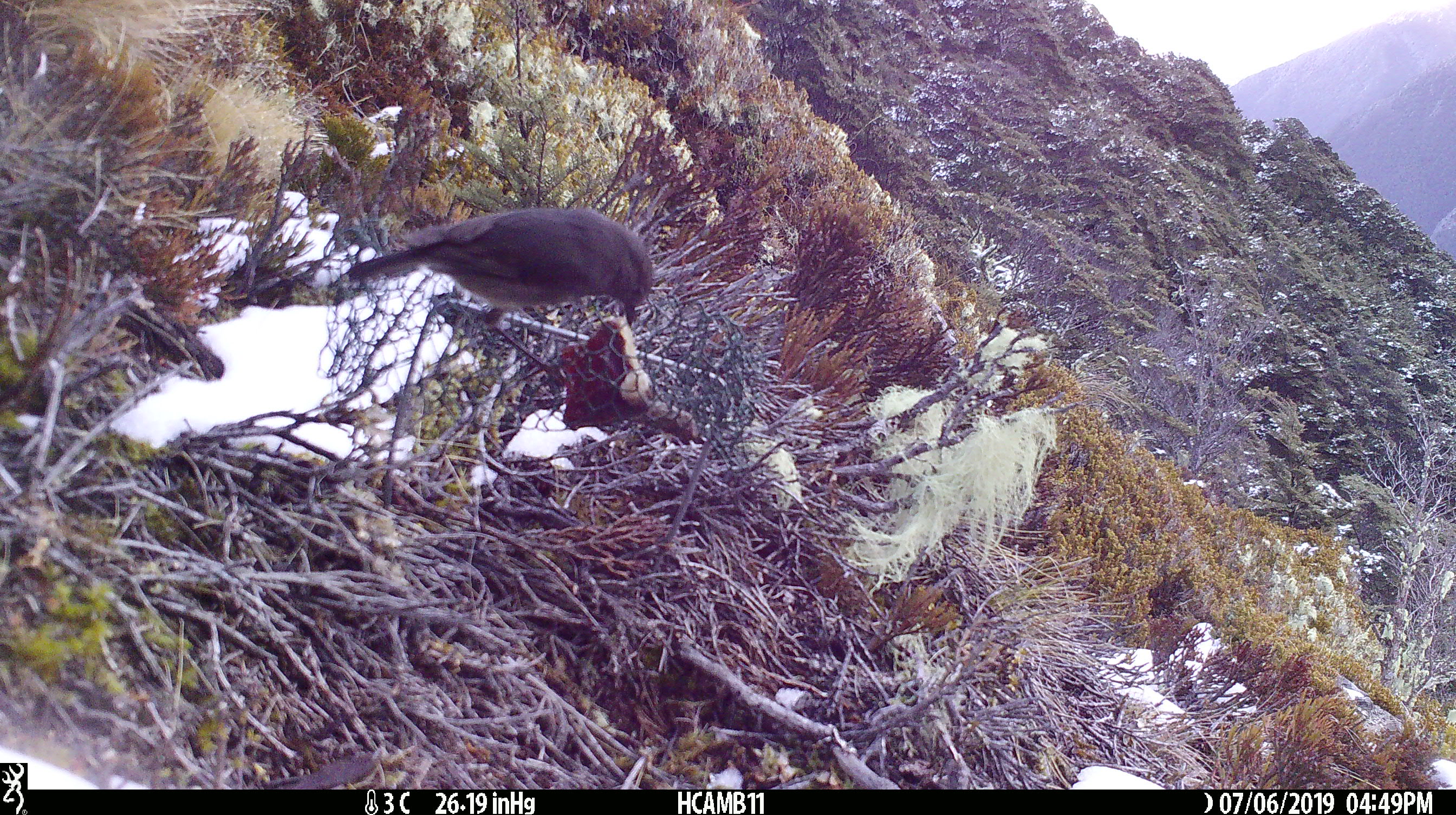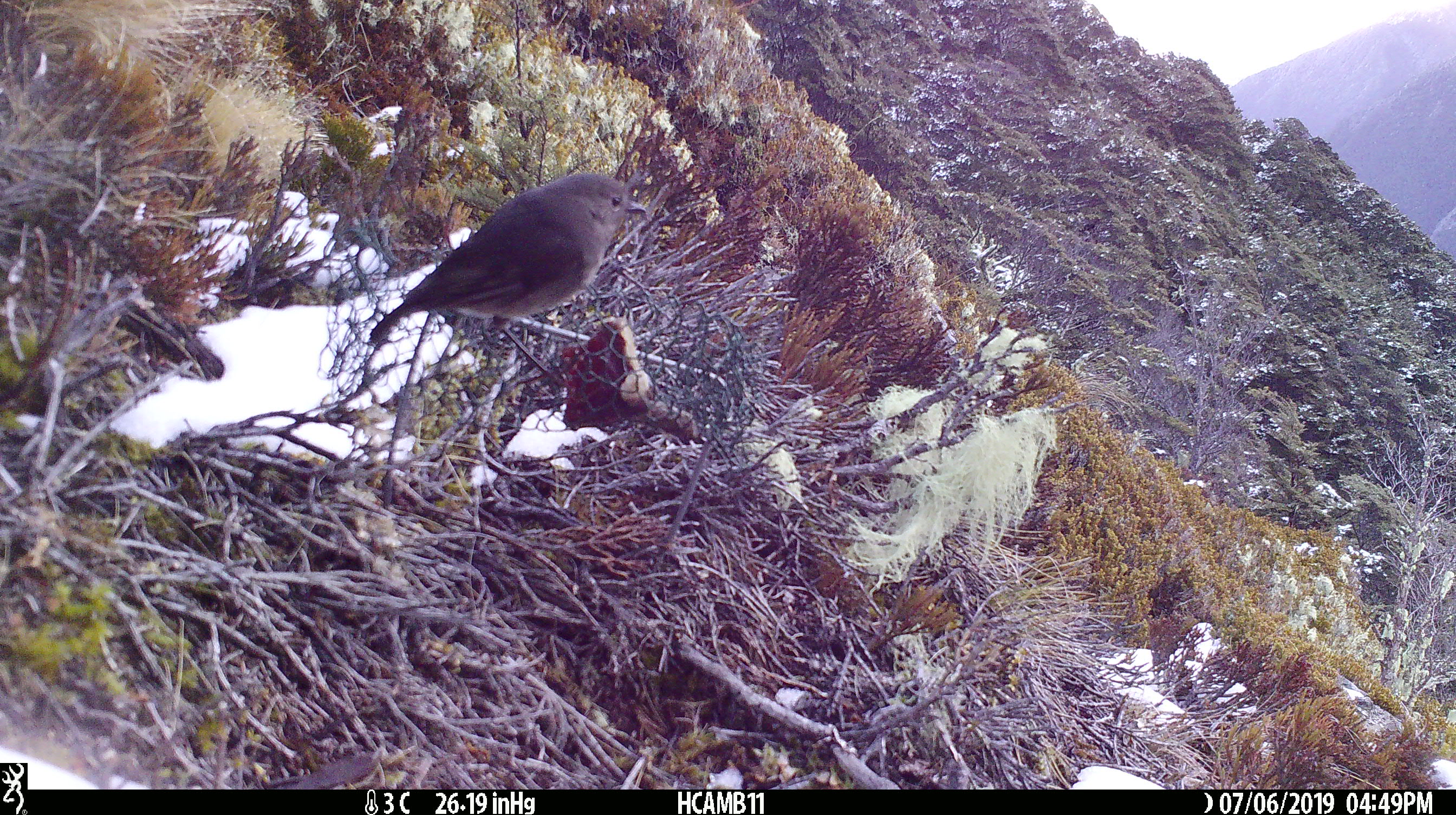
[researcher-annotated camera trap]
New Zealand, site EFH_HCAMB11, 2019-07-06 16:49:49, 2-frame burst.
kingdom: Animalia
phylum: Chordata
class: Aves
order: Passeriformes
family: Petroicidae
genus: Petroica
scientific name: Petroica australis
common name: new zealand robin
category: robin